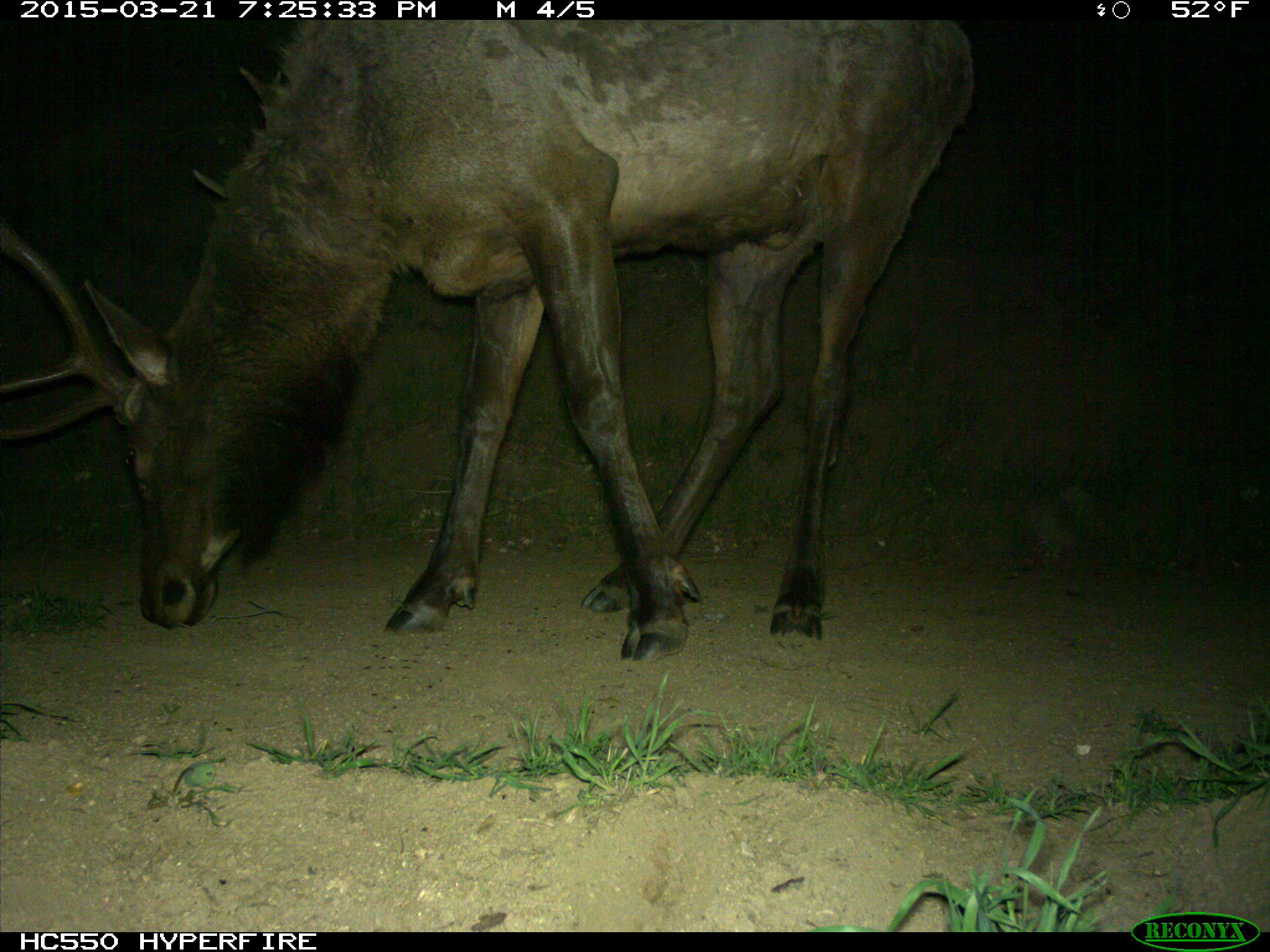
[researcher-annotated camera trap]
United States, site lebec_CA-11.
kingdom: Animalia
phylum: Chordata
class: Mammalia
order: Artiodactyla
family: Cervidae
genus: Cervus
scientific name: Cervus canadensis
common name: elk